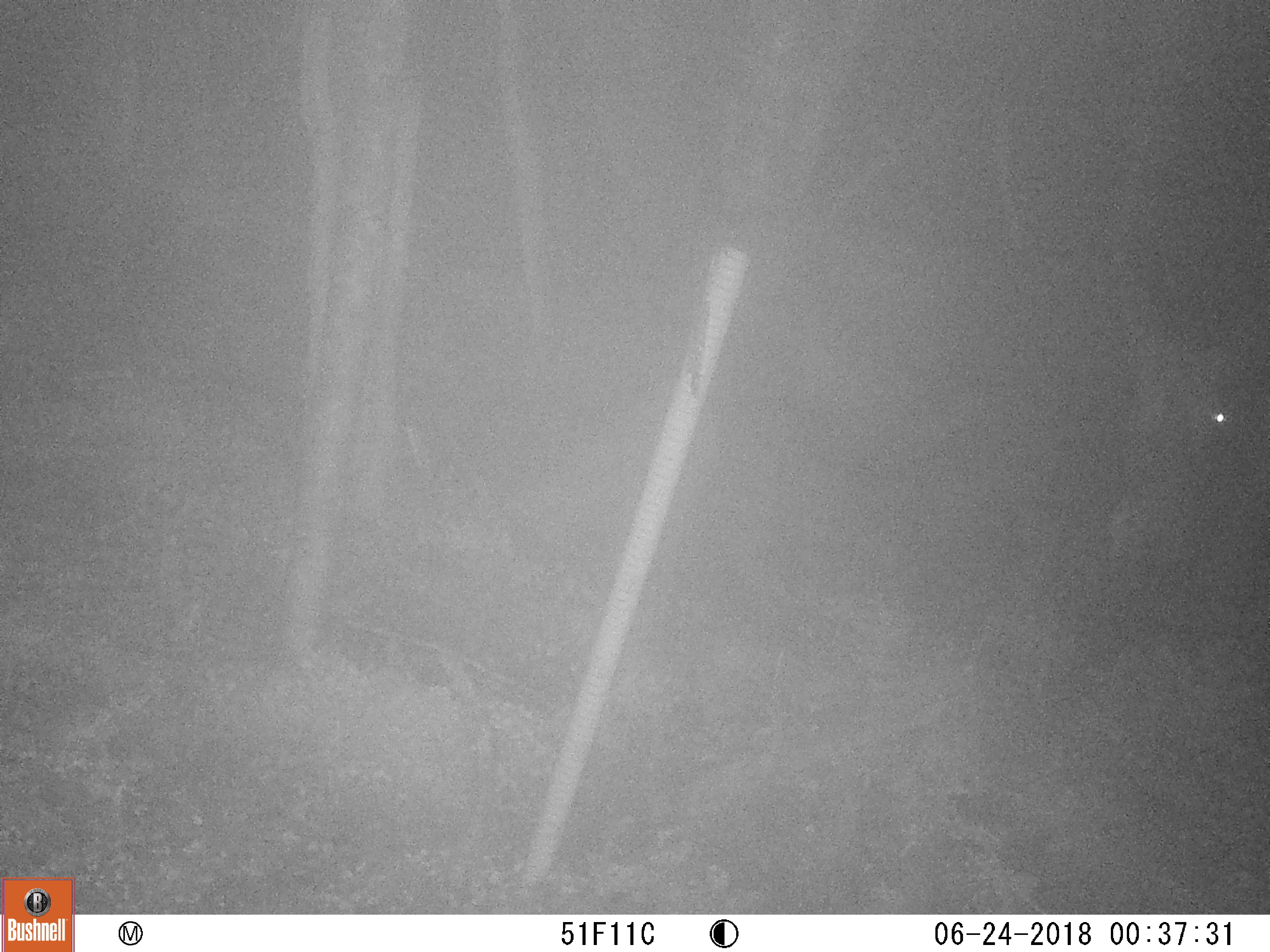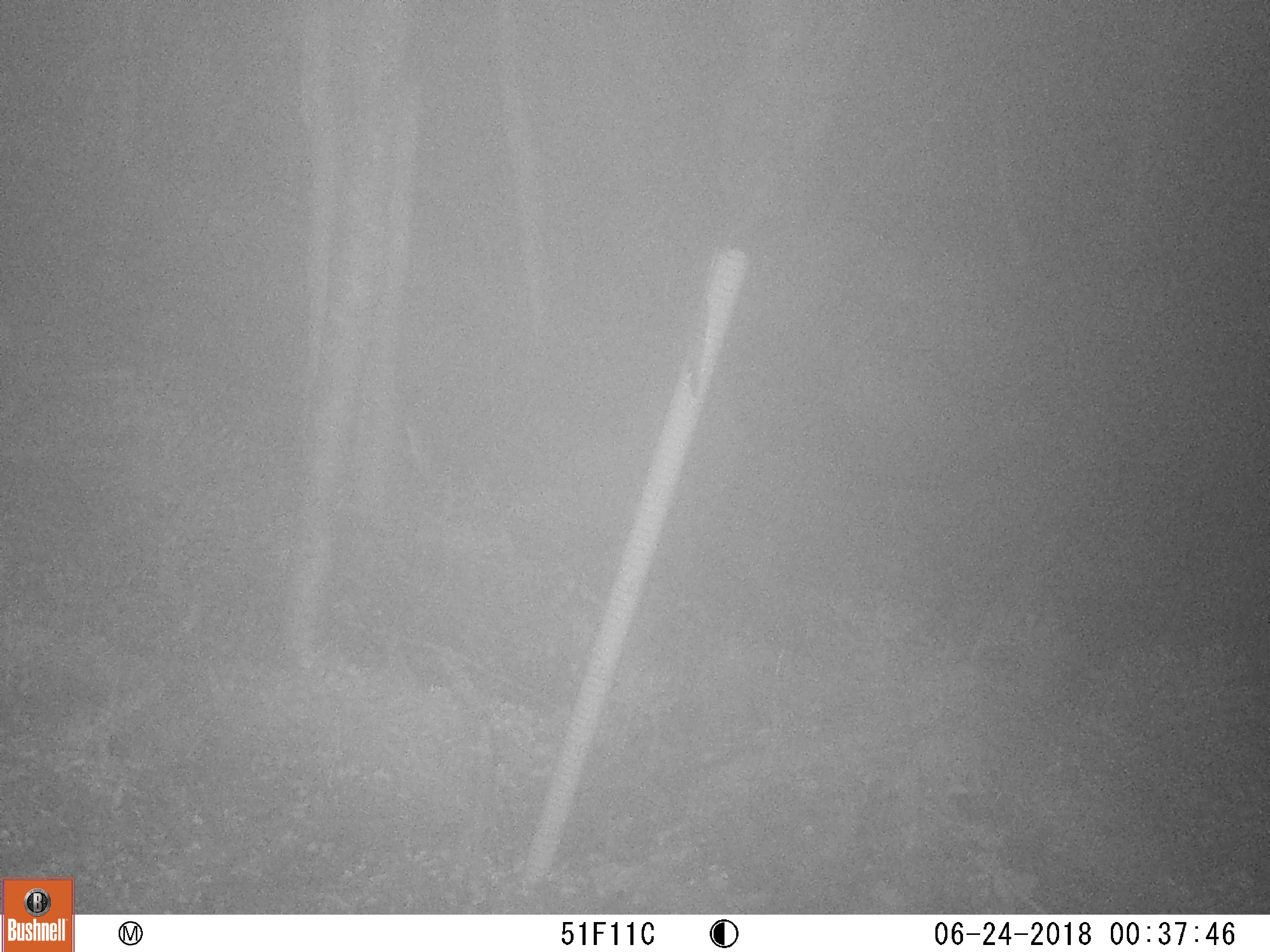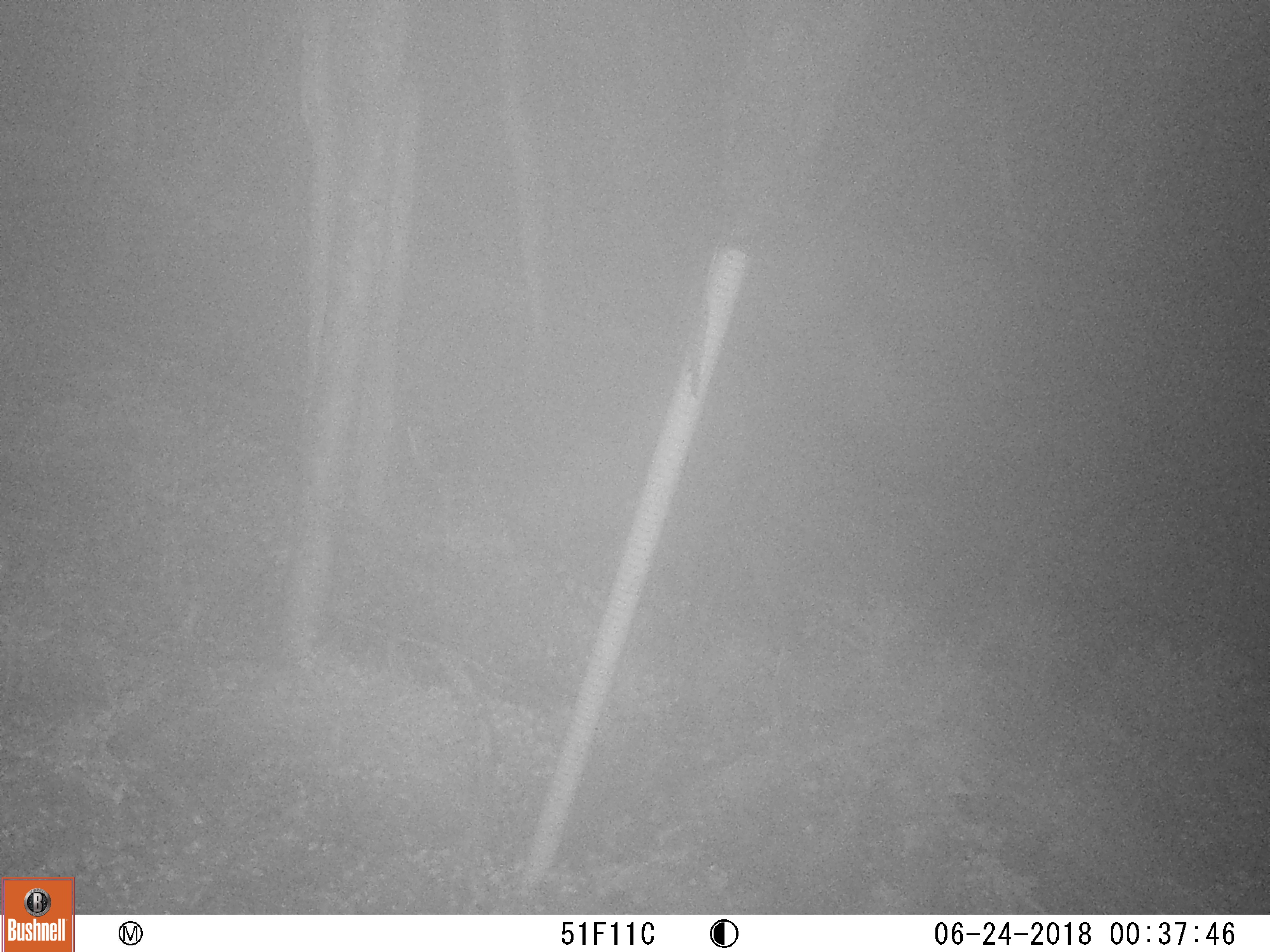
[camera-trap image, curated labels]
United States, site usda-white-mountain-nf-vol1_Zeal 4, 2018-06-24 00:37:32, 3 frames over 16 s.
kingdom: Animalia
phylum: Chordata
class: Mammalia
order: Artiodactyla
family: Cervidae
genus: Alces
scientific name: Alces alces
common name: moose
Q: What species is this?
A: Moose (Alces alces).